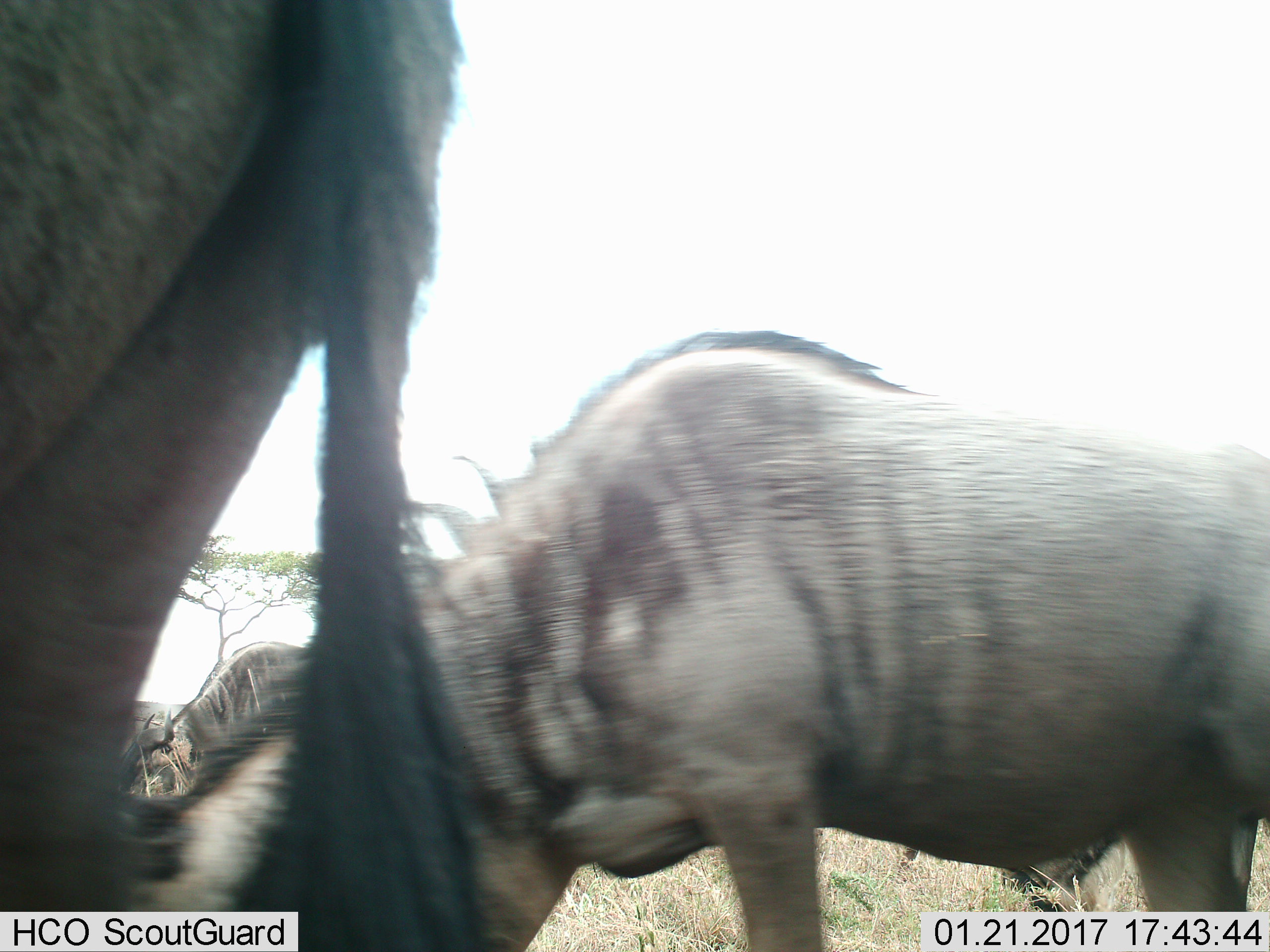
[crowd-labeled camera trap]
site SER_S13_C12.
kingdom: Animalia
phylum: Chordata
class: Mammalia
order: Artiodactyla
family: Bovidae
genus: Connochaetes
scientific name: Connochaetes taurinus taurinus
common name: blue wildebeest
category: wildebeestblue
Wildebeestblue (blue wildebeest) (Connochaetes taurinus taurinus), count 3. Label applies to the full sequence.